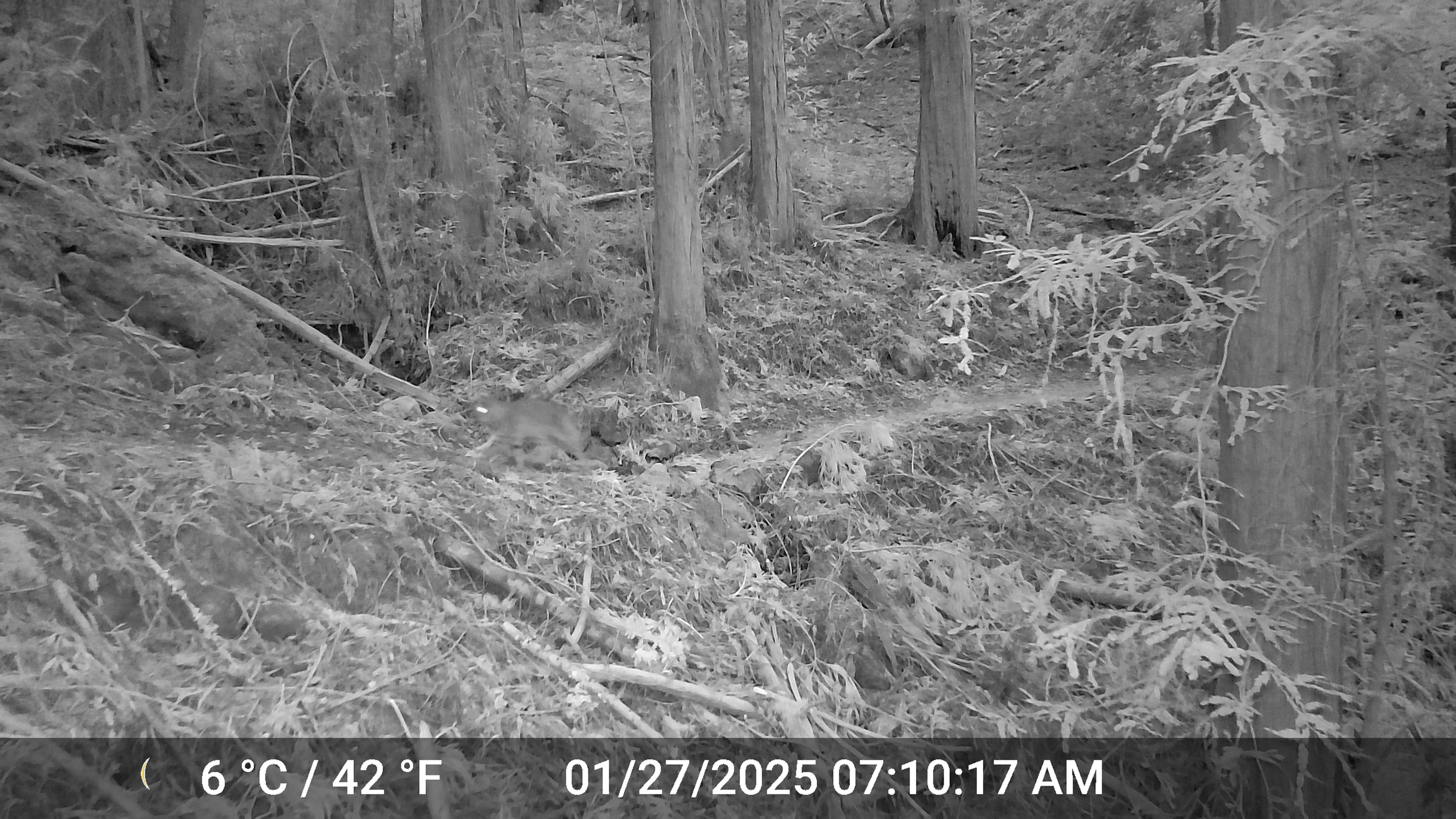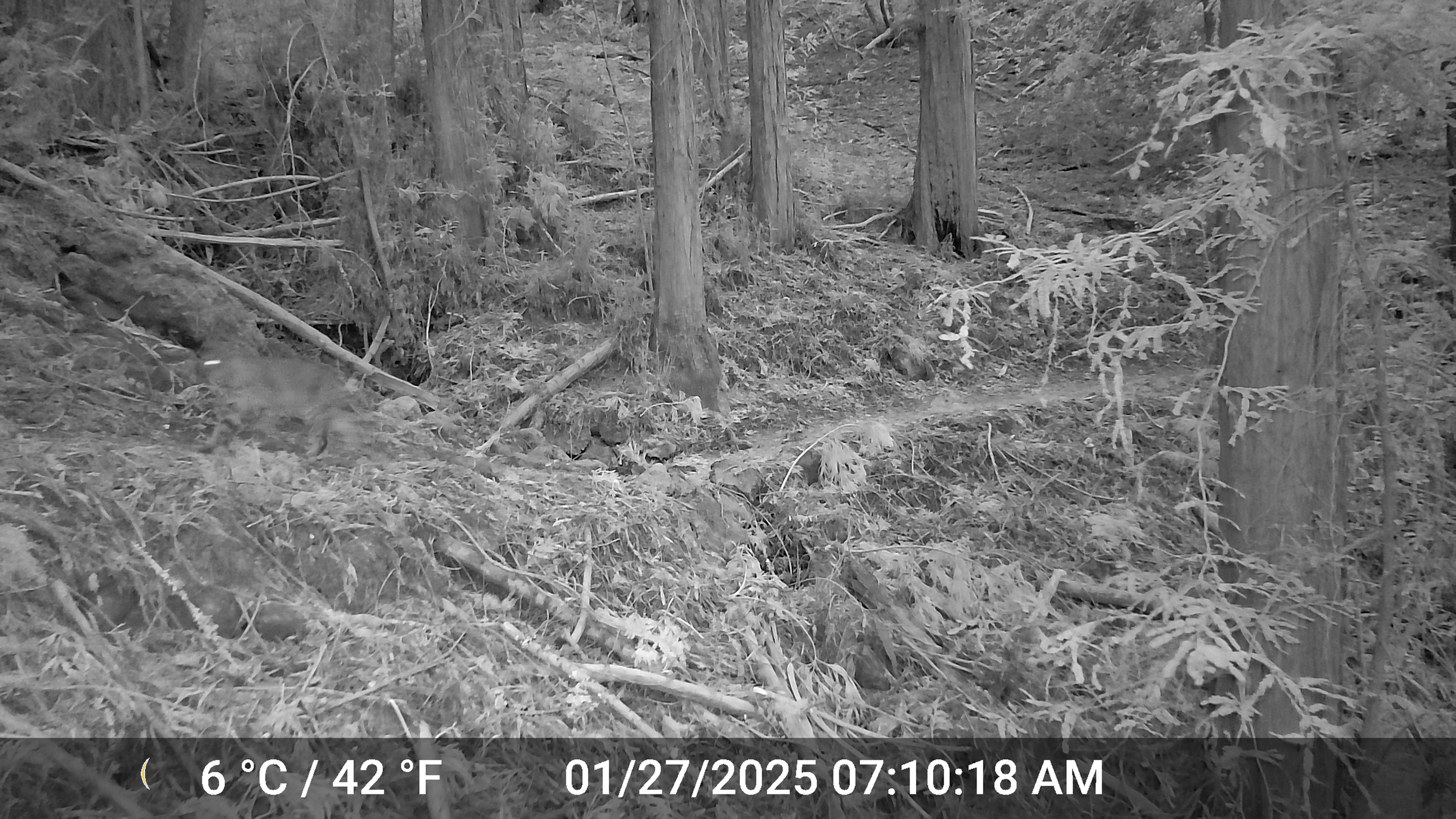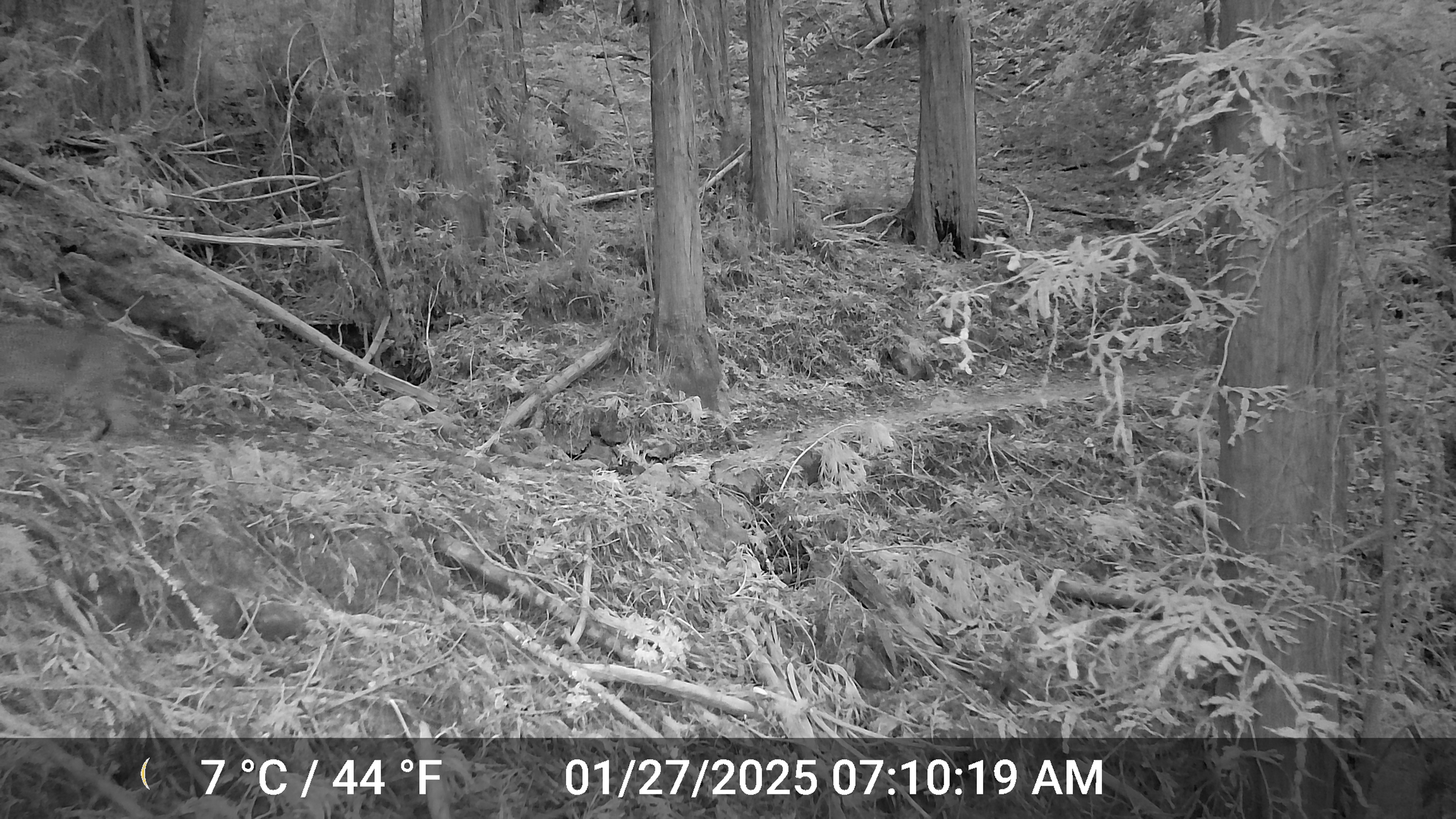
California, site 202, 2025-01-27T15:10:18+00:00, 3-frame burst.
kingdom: Animalia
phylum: Chordata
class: Mammalia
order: Carnivora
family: Felidae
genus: Lynx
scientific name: Lynx rufus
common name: bobcat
Bobcat (Lynx rufus).